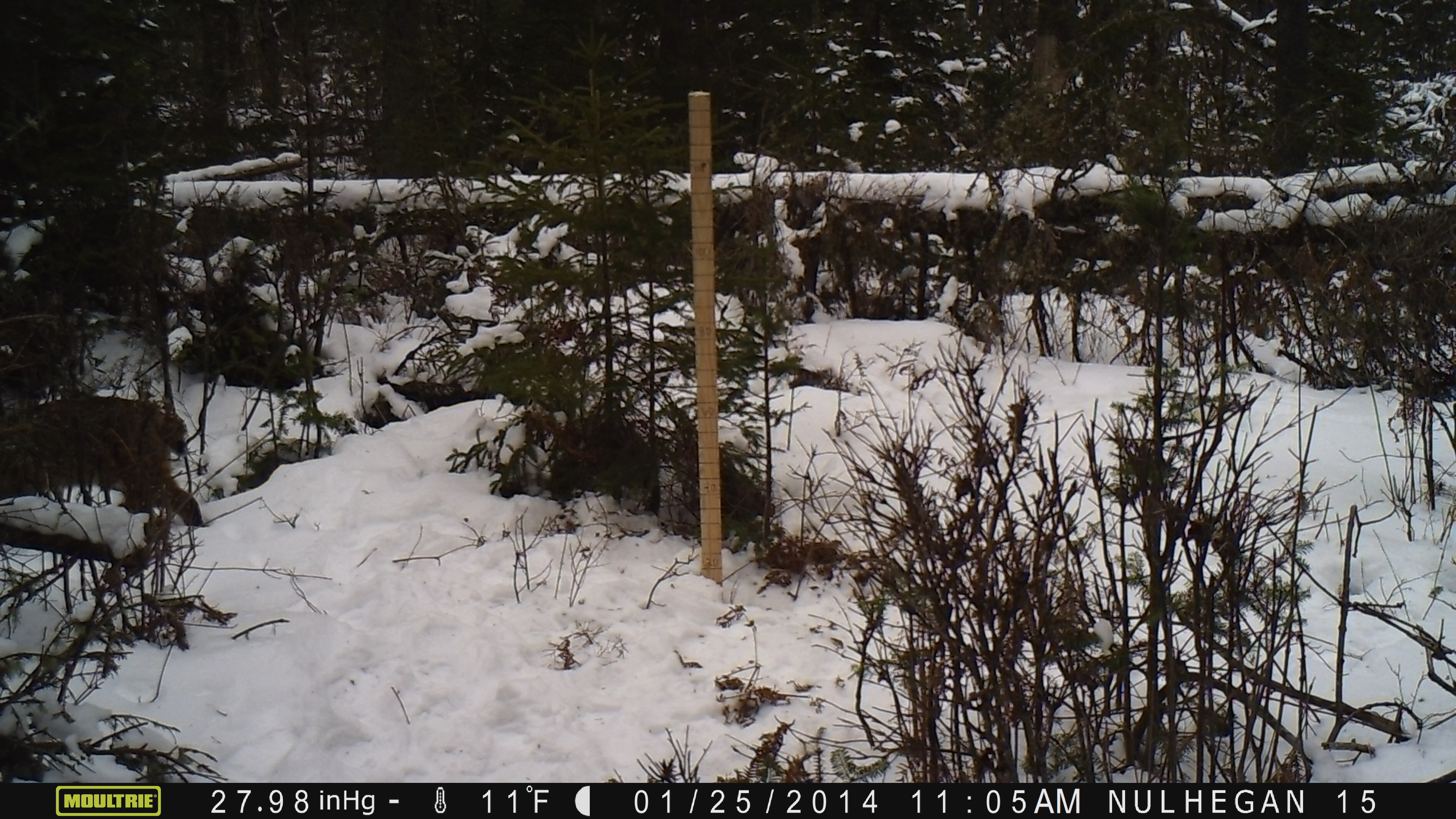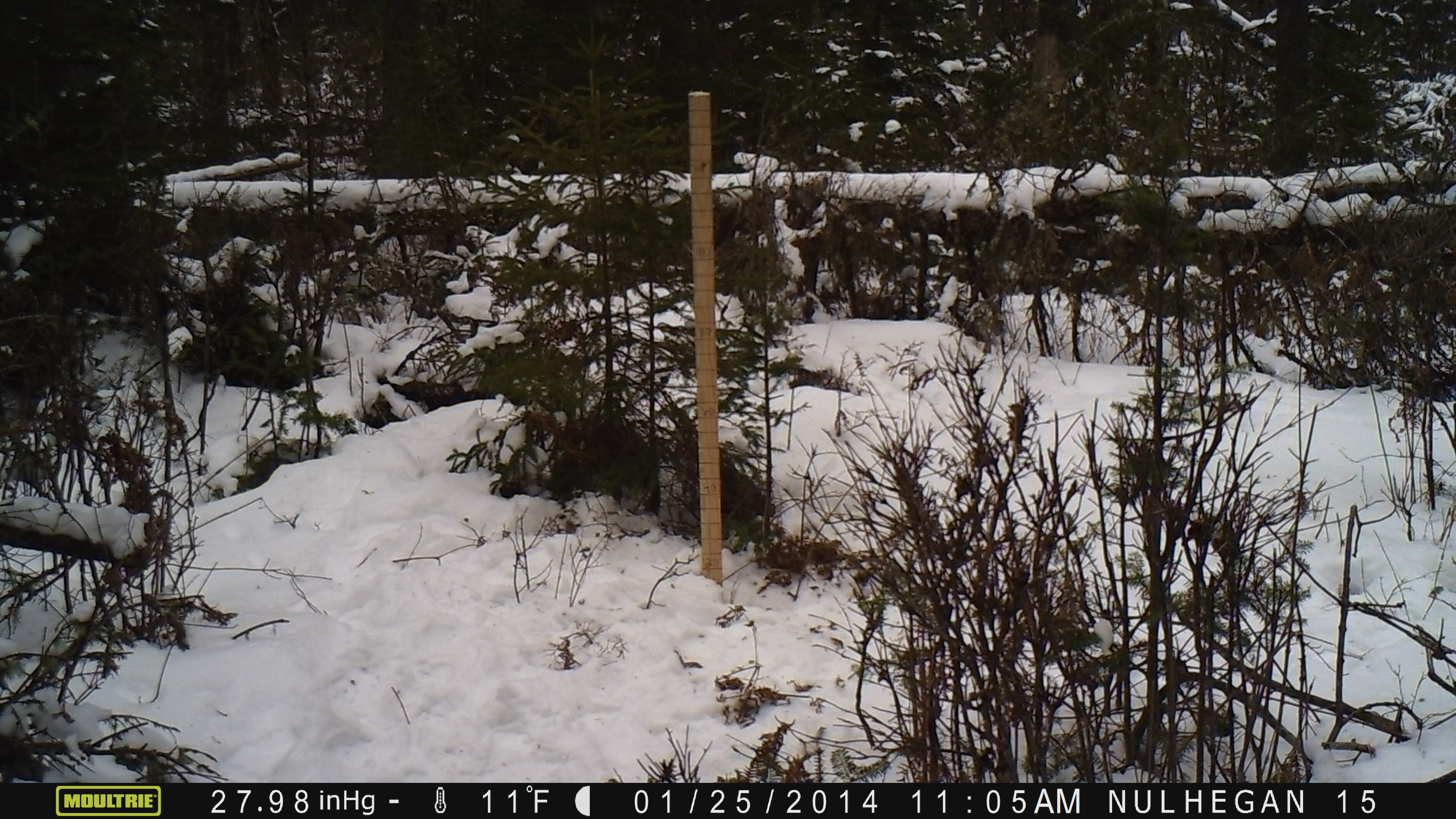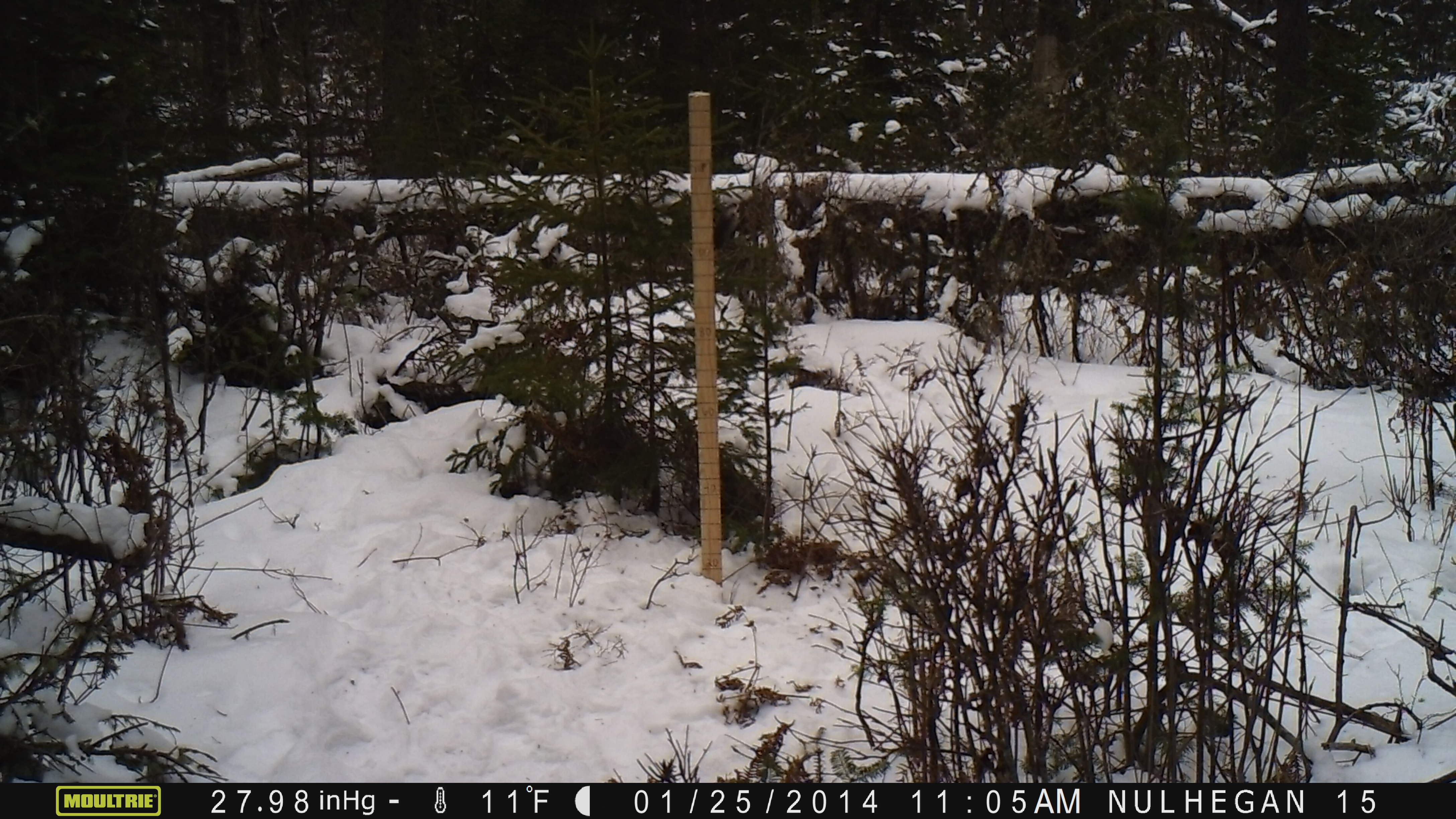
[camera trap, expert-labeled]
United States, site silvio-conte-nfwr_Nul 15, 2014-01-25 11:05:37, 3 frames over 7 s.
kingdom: Animalia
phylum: Chordata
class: Mammalia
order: Carnivora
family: Felidae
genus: Lynx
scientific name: Lynx rufus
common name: bobcat